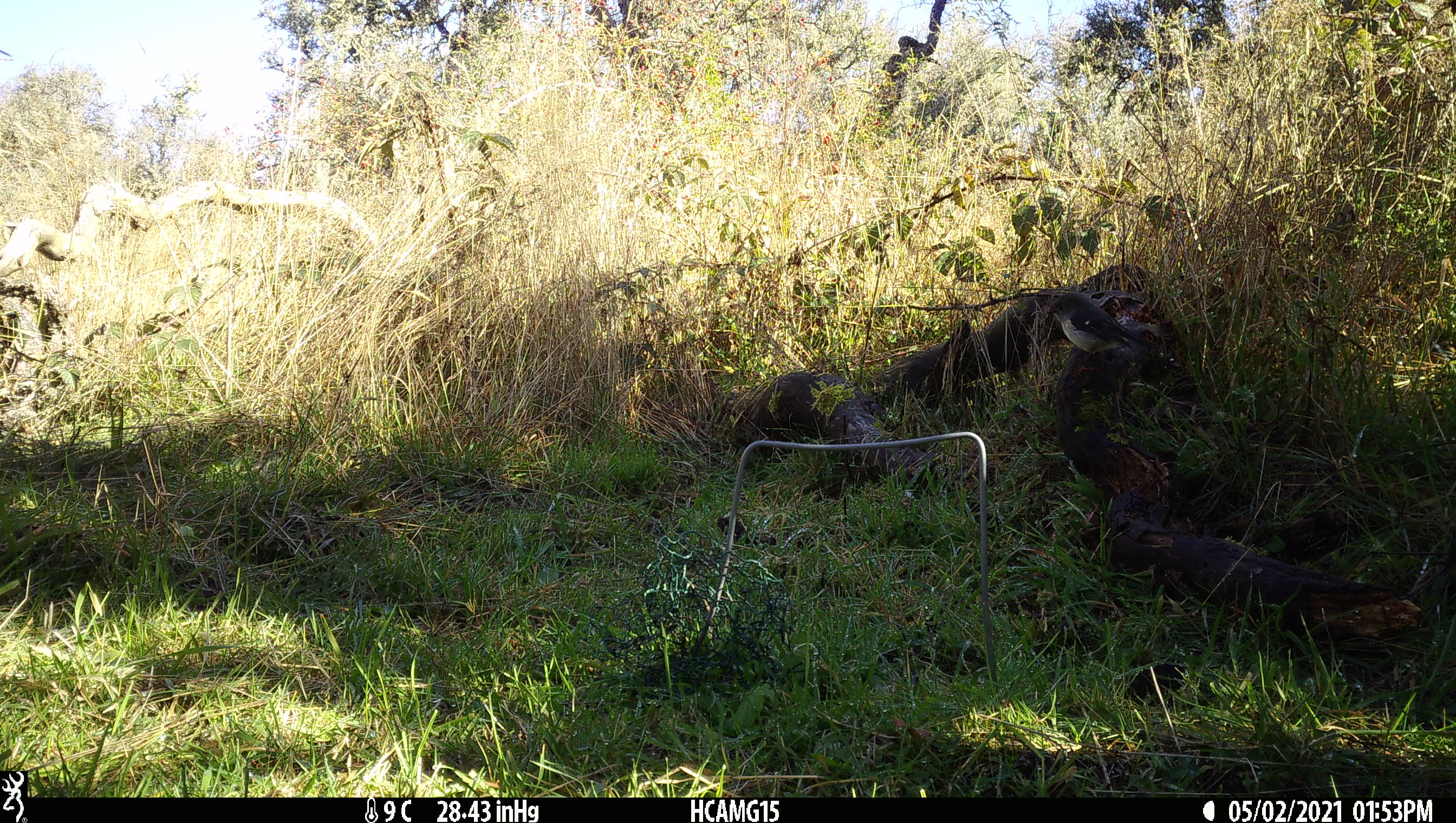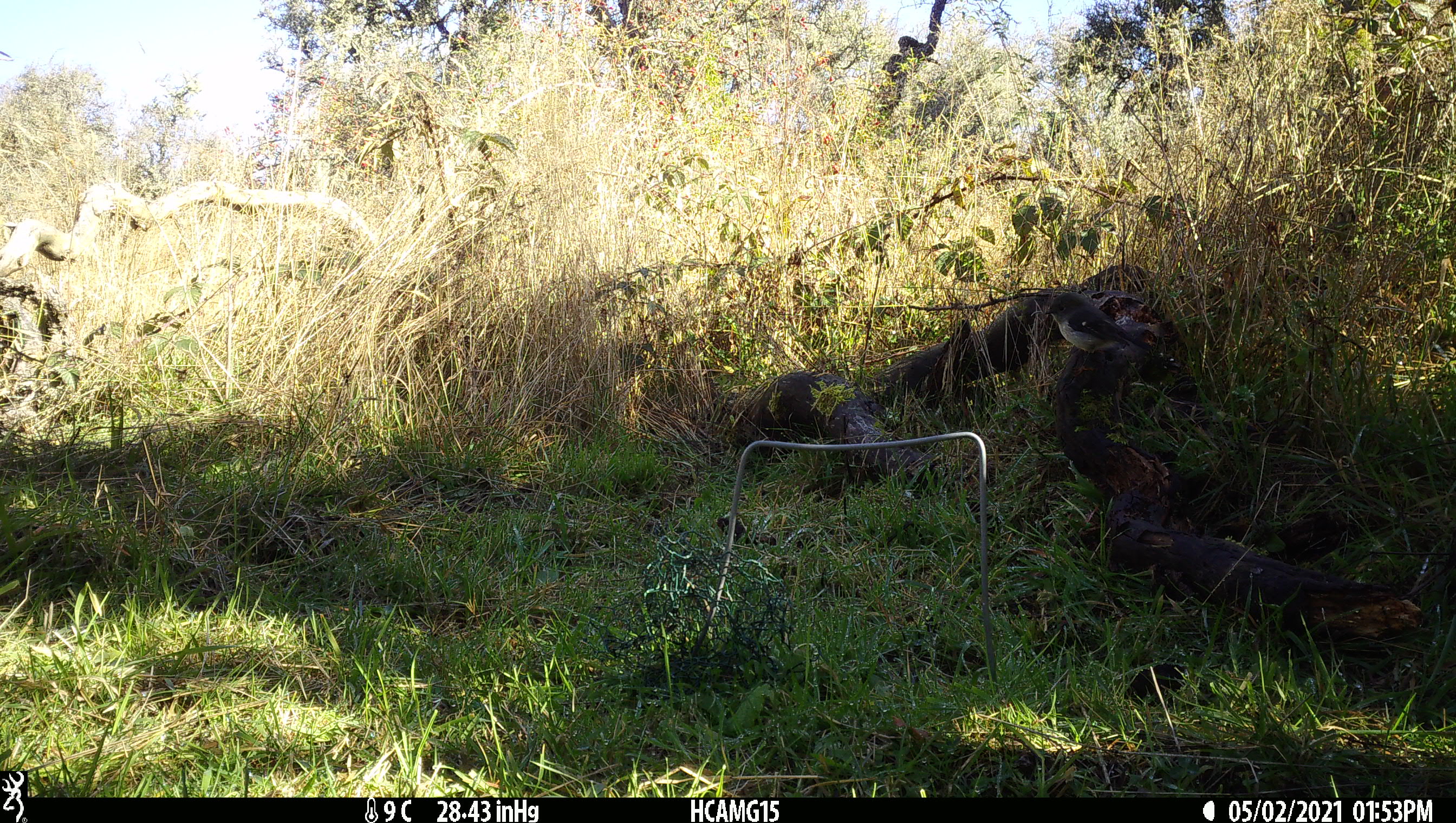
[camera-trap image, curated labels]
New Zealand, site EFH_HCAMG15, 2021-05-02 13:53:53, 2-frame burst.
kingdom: Animalia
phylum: Chordata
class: Aves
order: Passeriformes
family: Petroicidae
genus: Petroica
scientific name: Petroica macrocephala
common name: tomtit